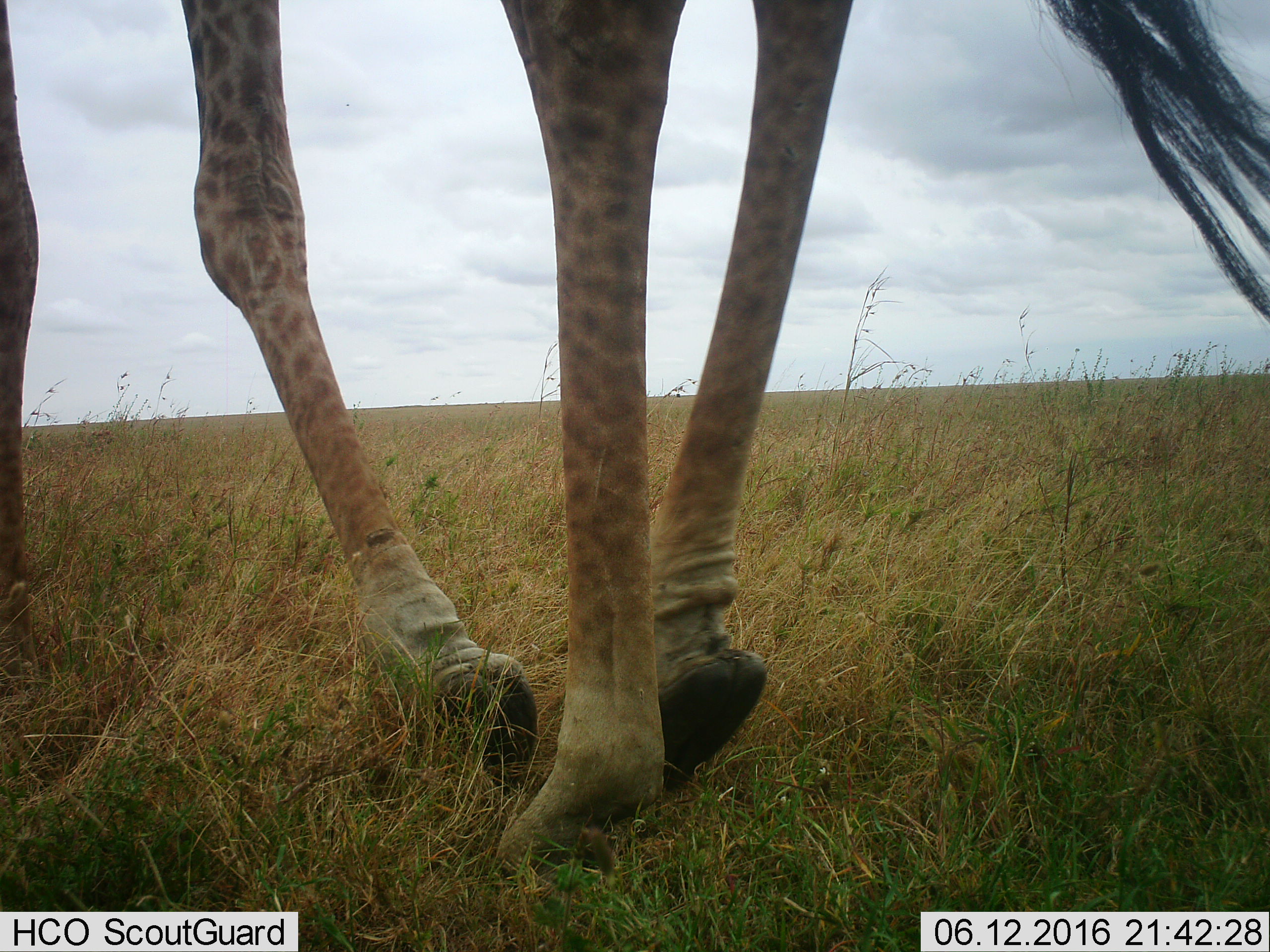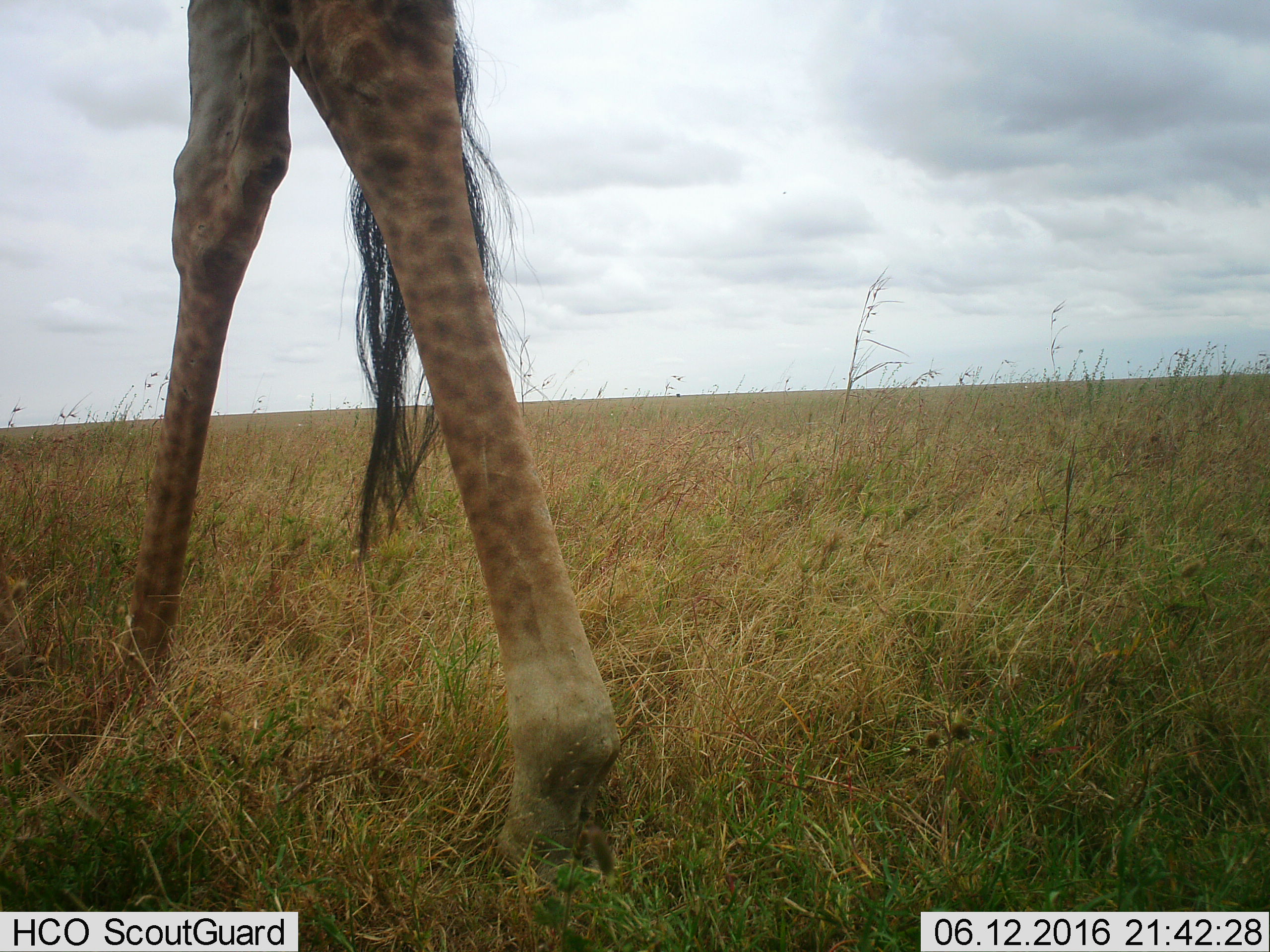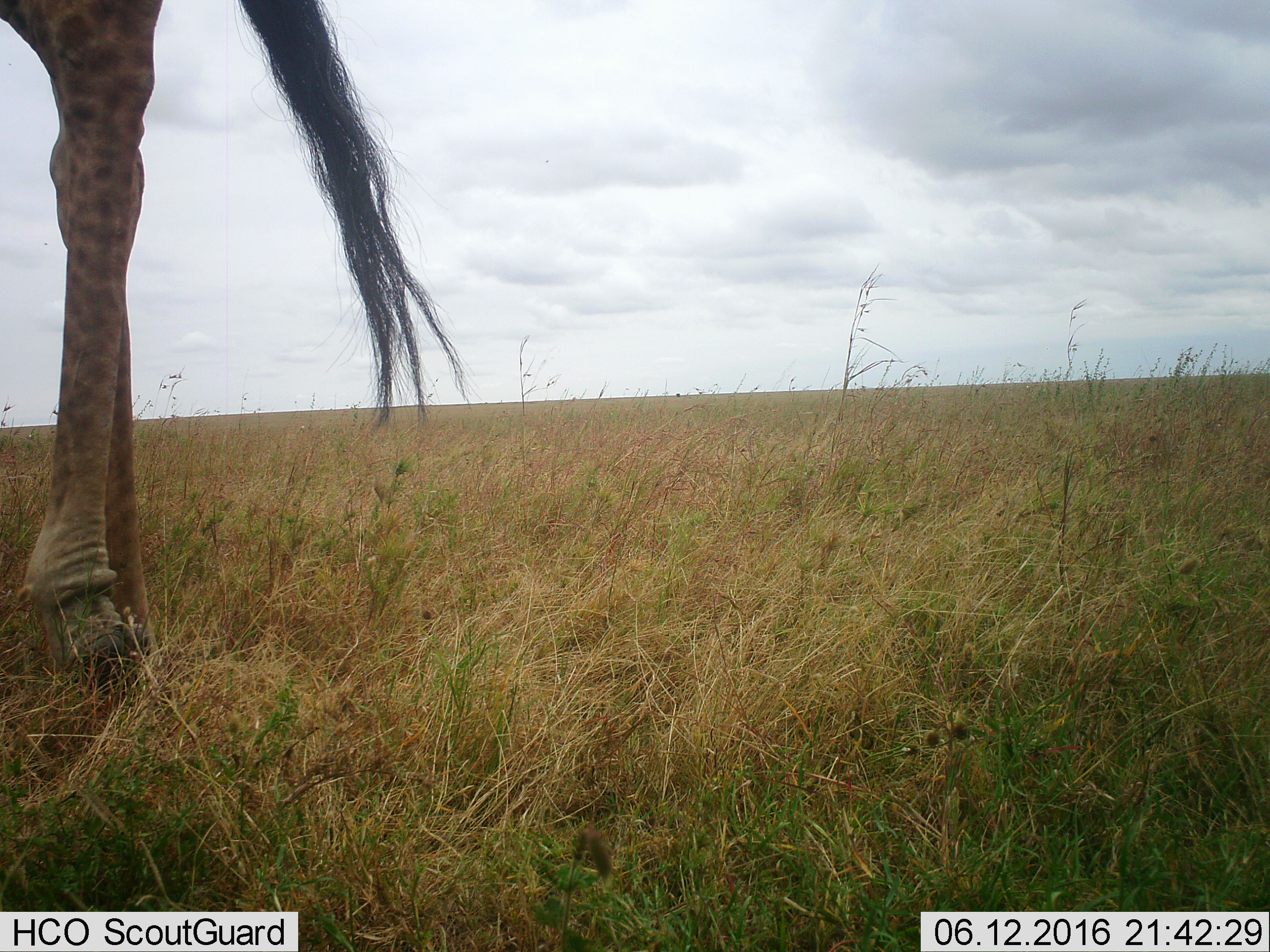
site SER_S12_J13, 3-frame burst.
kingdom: Animalia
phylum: Chordata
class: Mammalia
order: Artiodactyla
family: Giraffidae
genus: Giraffa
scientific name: Giraffa camelopardalis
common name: giraffe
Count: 1.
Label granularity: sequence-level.